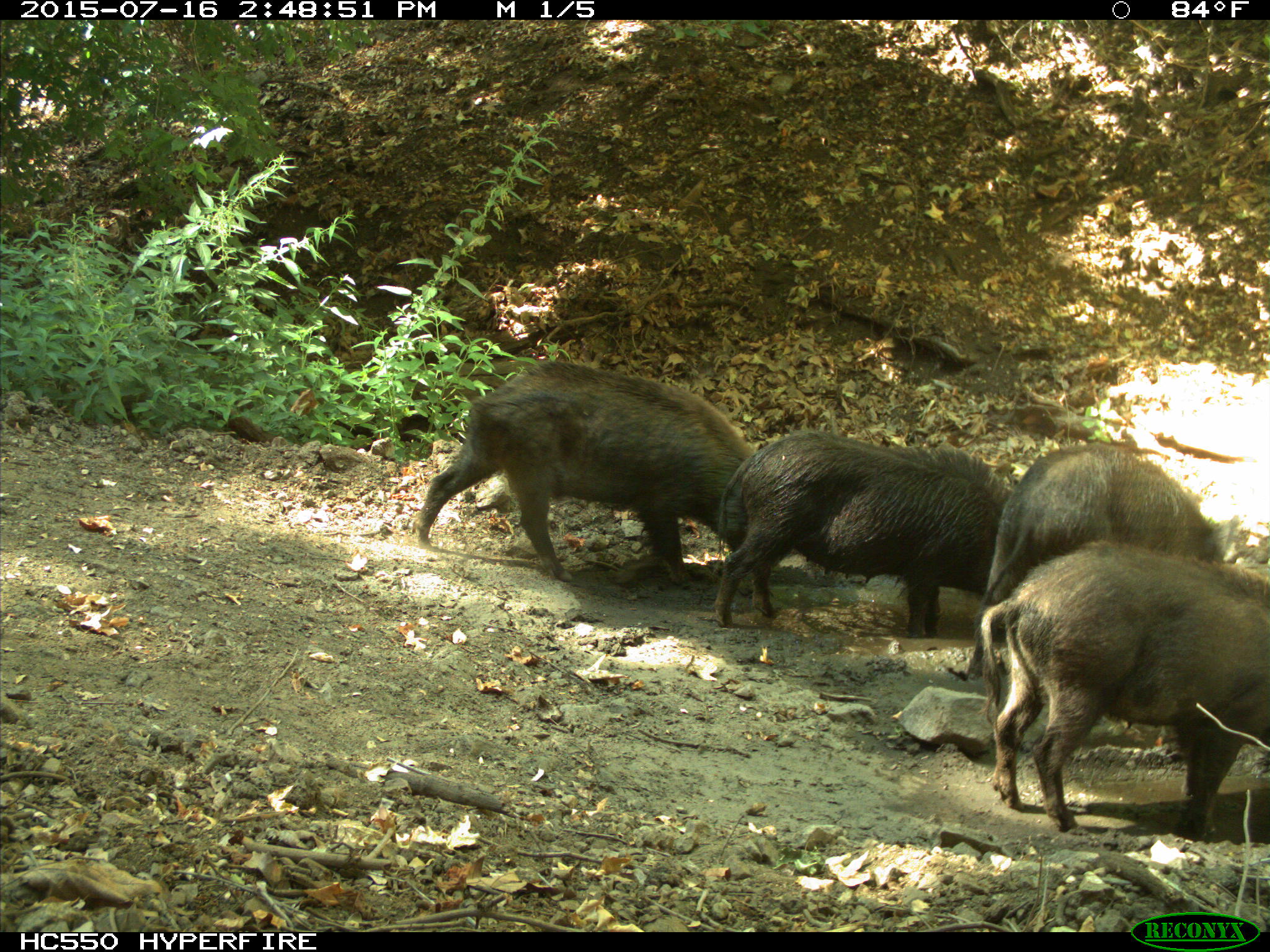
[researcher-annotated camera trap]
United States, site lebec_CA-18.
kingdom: Animalia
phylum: Chordata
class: Mammalia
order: Artiodactyla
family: Suidae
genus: Sus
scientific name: Sus scrofa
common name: wild boar